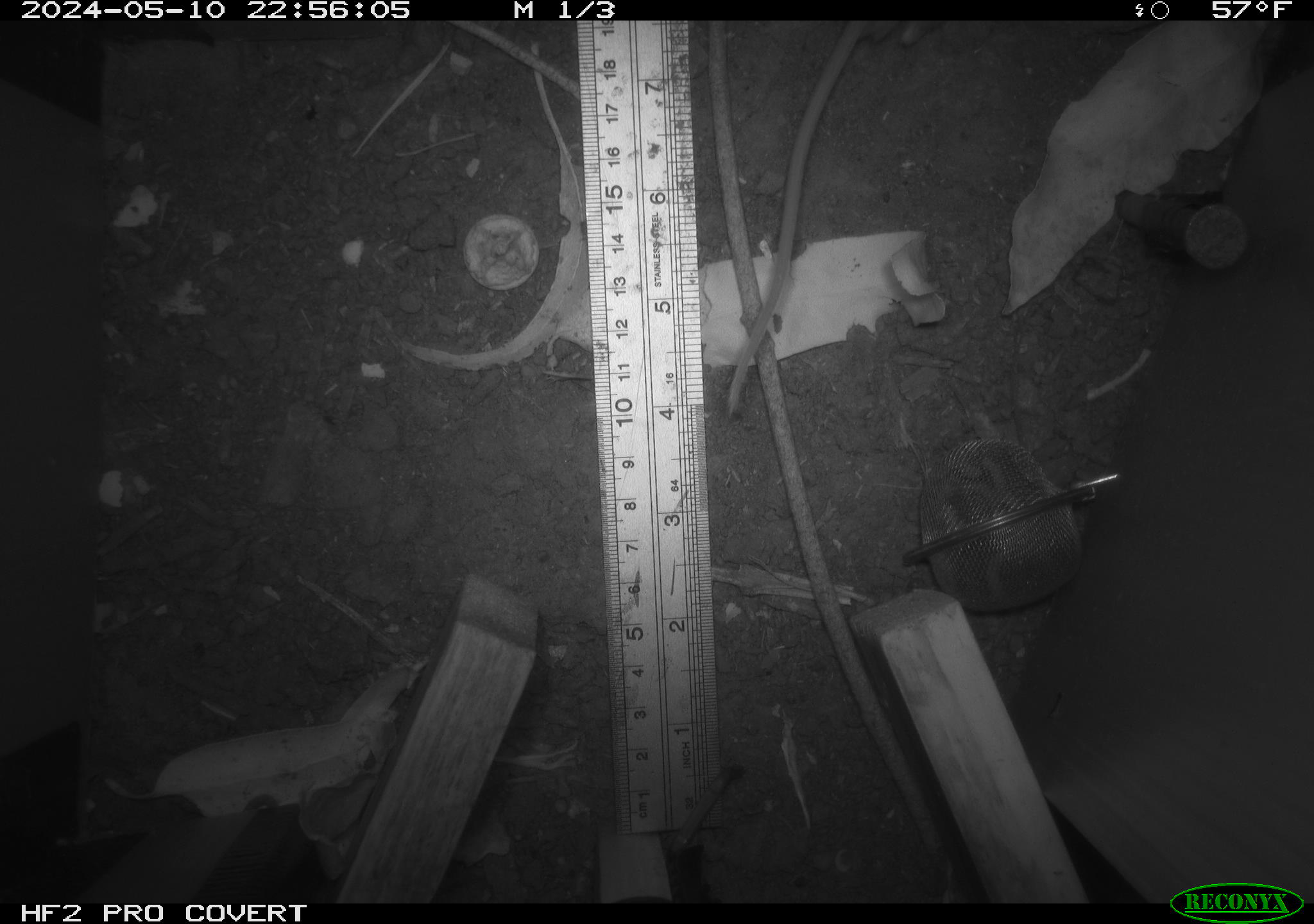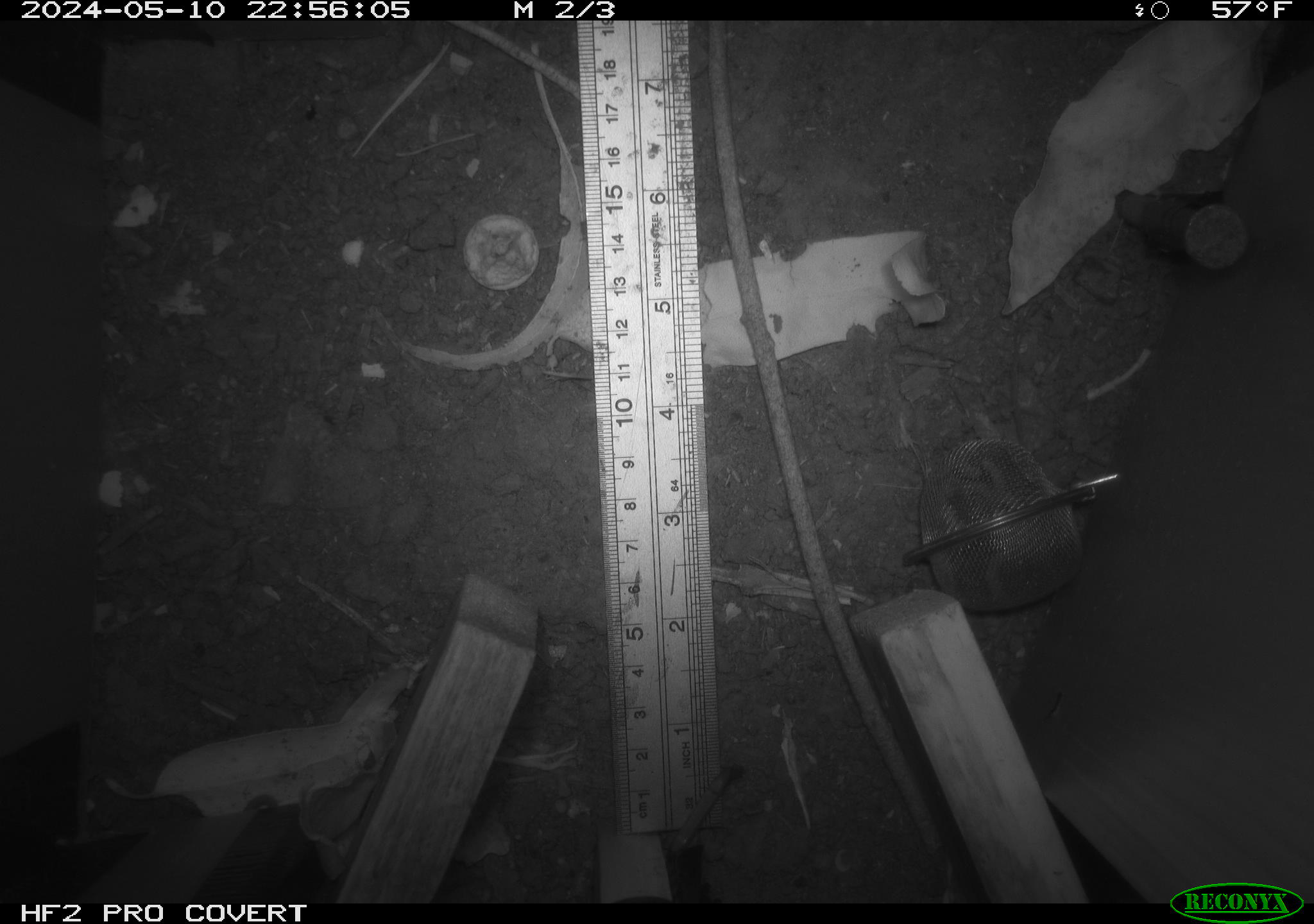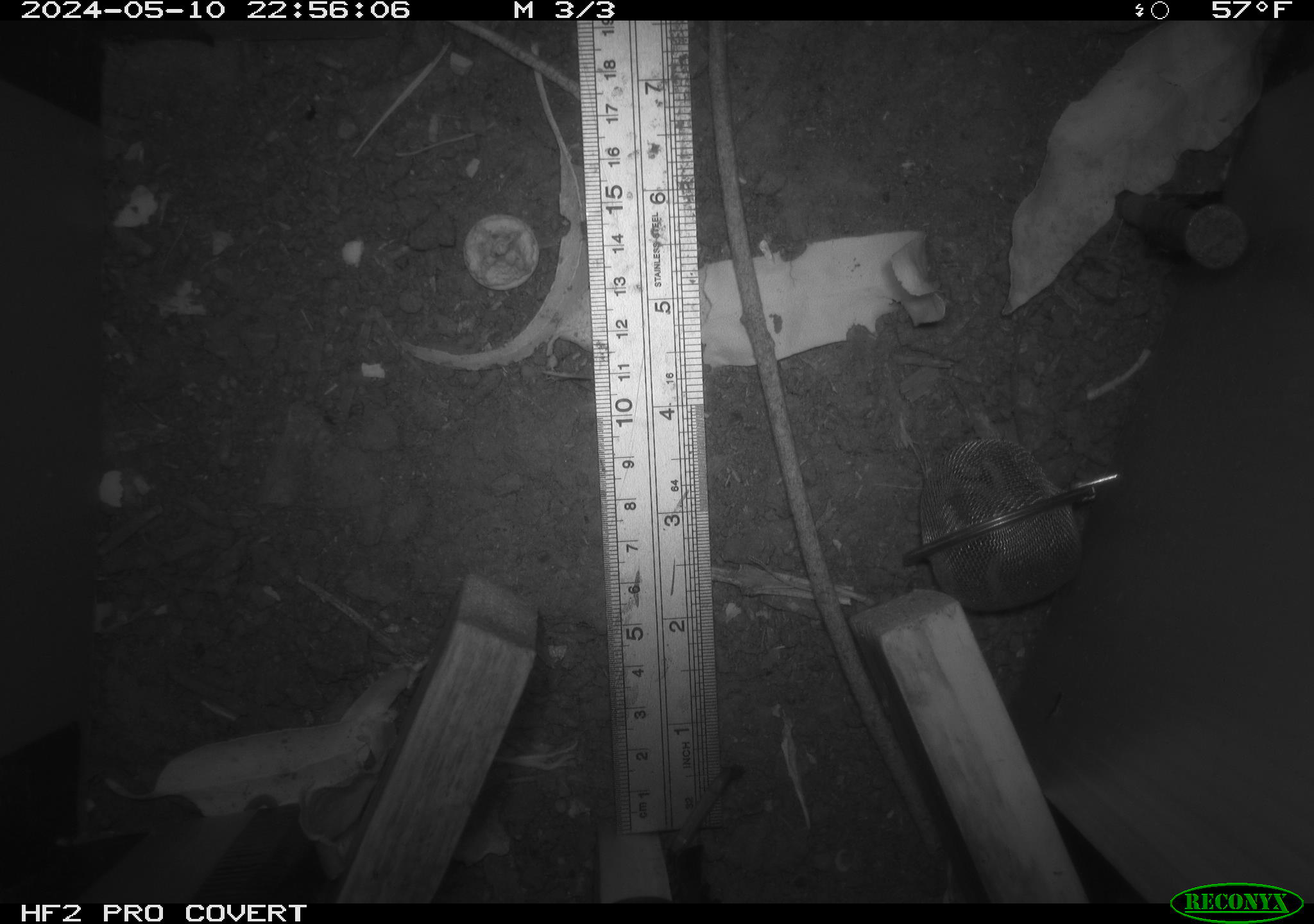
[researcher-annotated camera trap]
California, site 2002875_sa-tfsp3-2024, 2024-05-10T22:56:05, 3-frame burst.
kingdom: Animalia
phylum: Chordata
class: Mammalia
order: Rodentia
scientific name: Rodentia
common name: rodent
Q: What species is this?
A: Rodent (Rodentia).